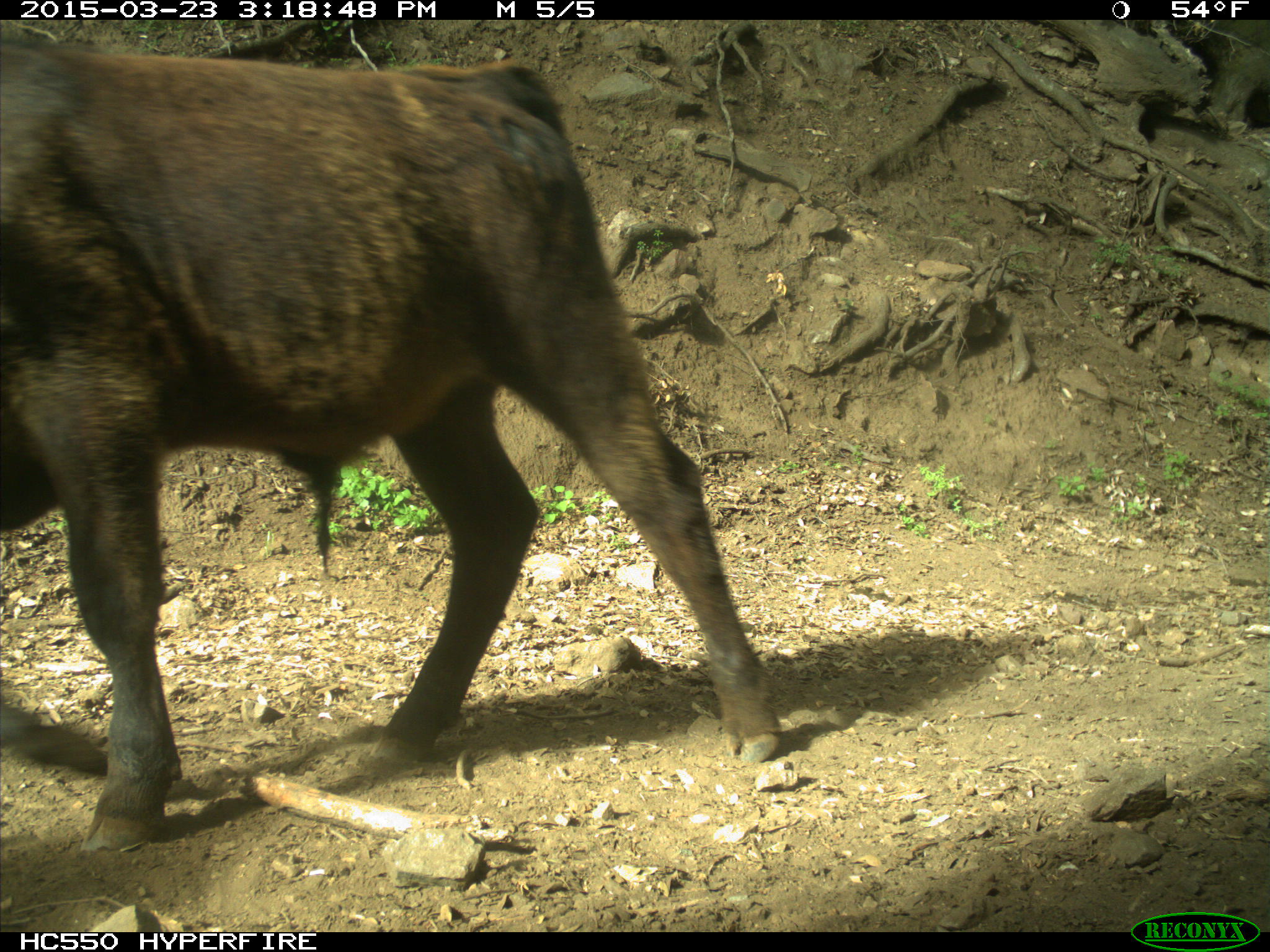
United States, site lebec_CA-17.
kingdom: Animalia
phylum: Chordata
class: Mammalia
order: Artiodactyla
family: Bovidae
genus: Bos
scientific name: Bos taurus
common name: domestic cow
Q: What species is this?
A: Bos taurus (domestic cow).